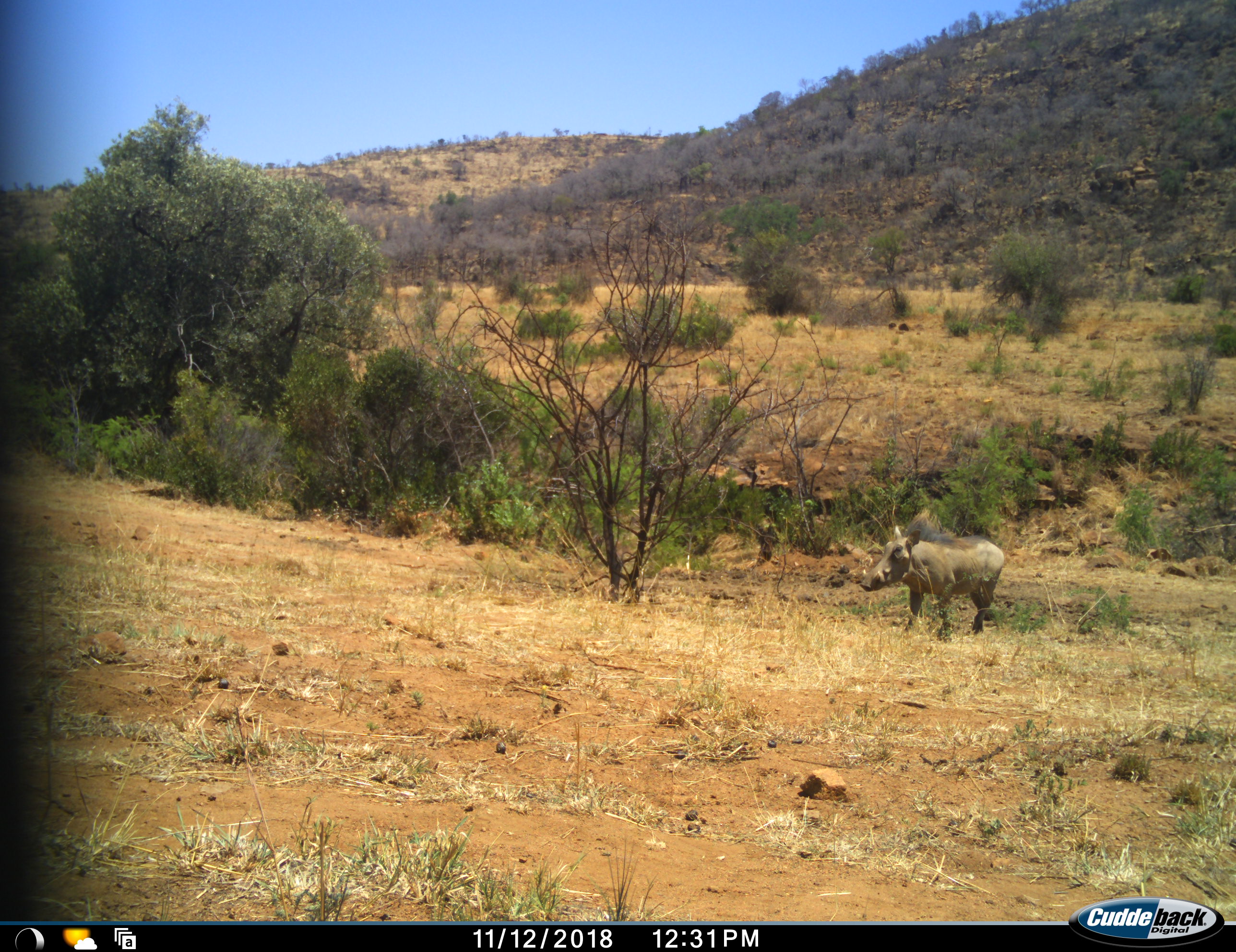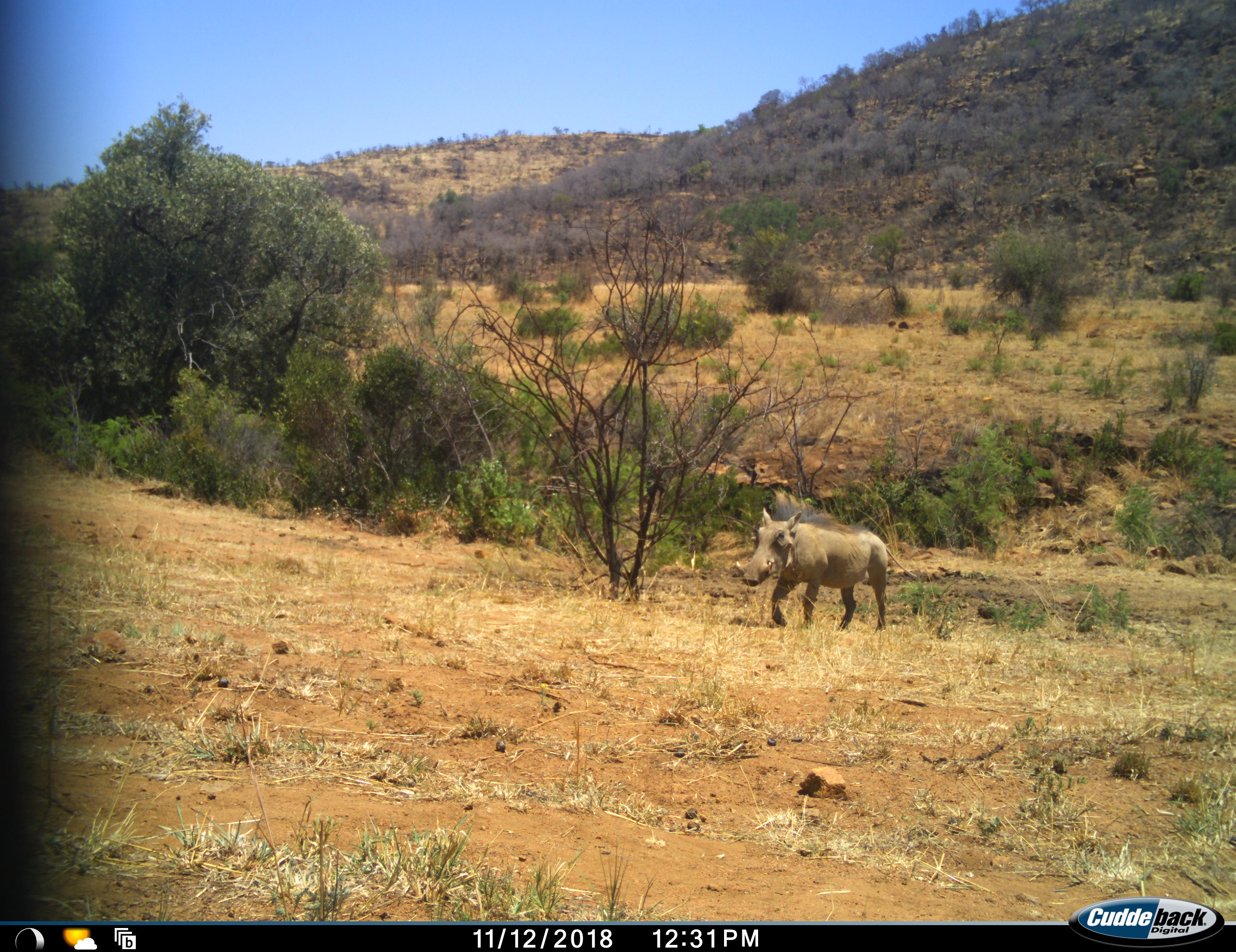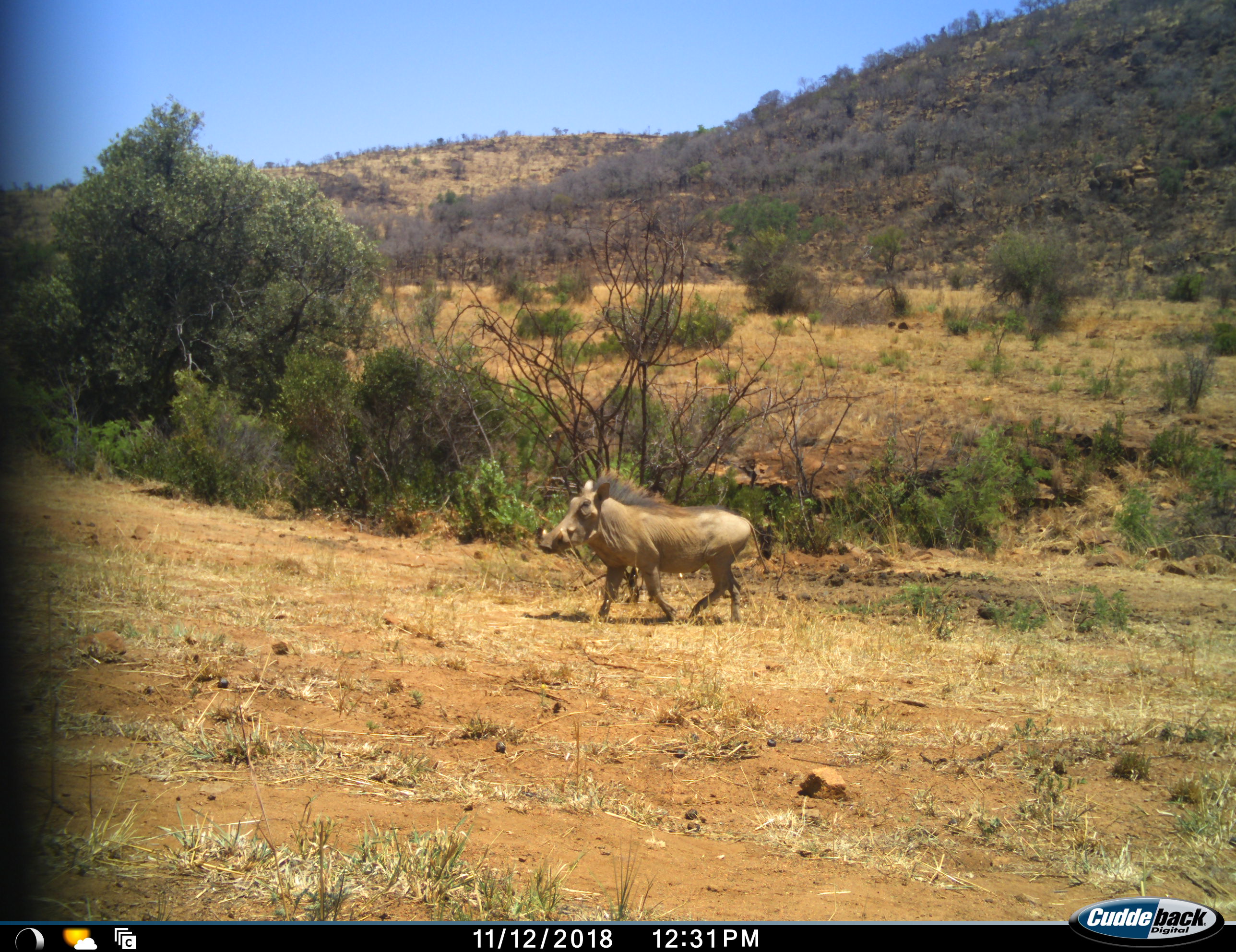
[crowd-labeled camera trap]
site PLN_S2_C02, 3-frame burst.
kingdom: Animalia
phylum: Chordata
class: Mammalia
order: Artiodactyla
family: Suidae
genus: Phacochoerus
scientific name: Phacochoerus africanus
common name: warthog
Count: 1.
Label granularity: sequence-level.